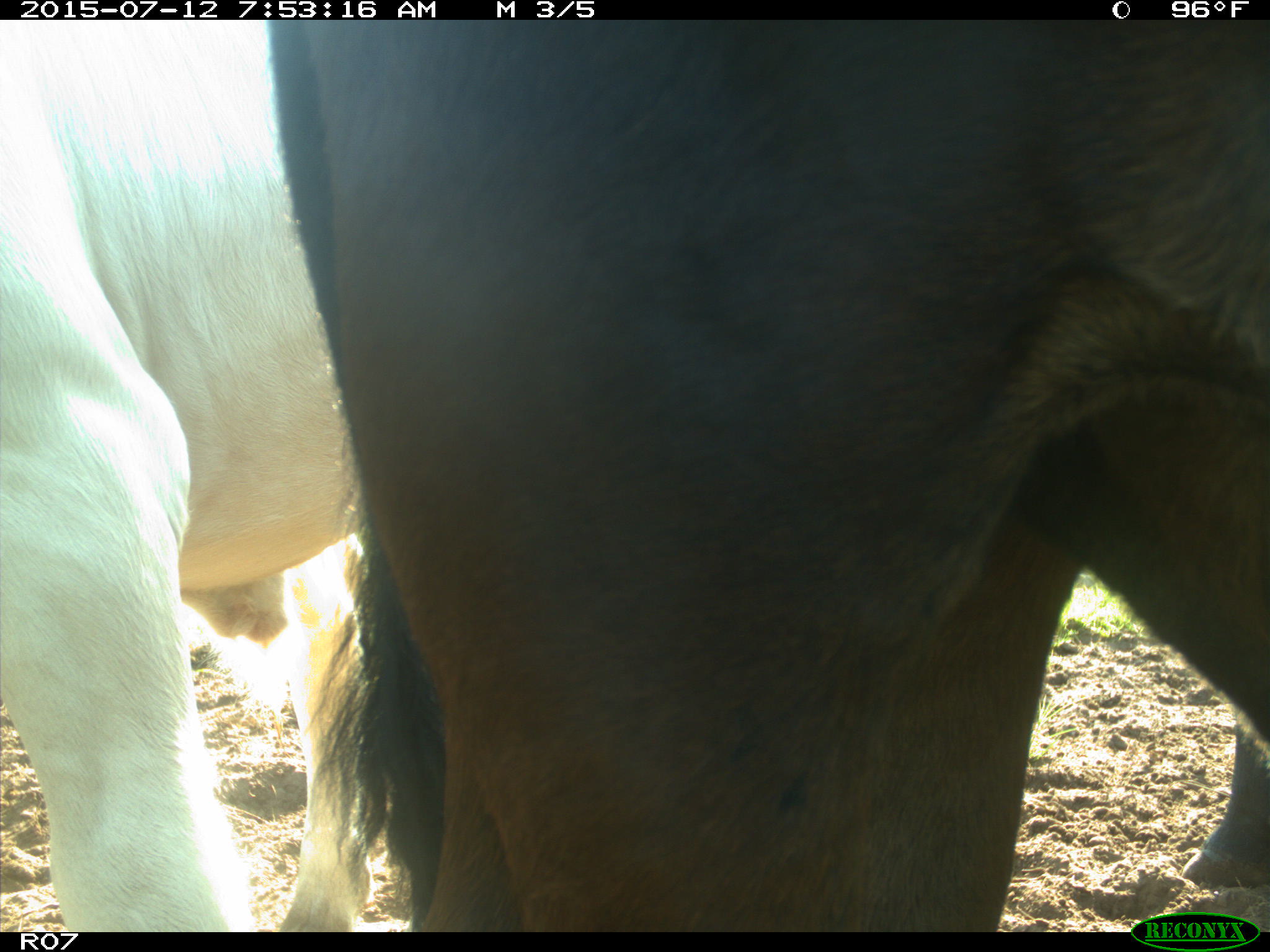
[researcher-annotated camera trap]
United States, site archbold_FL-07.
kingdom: Animalia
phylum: Chordata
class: Mammalia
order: Artiodactyla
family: Bovidae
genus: Bos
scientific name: Bos taurus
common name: domestic cow